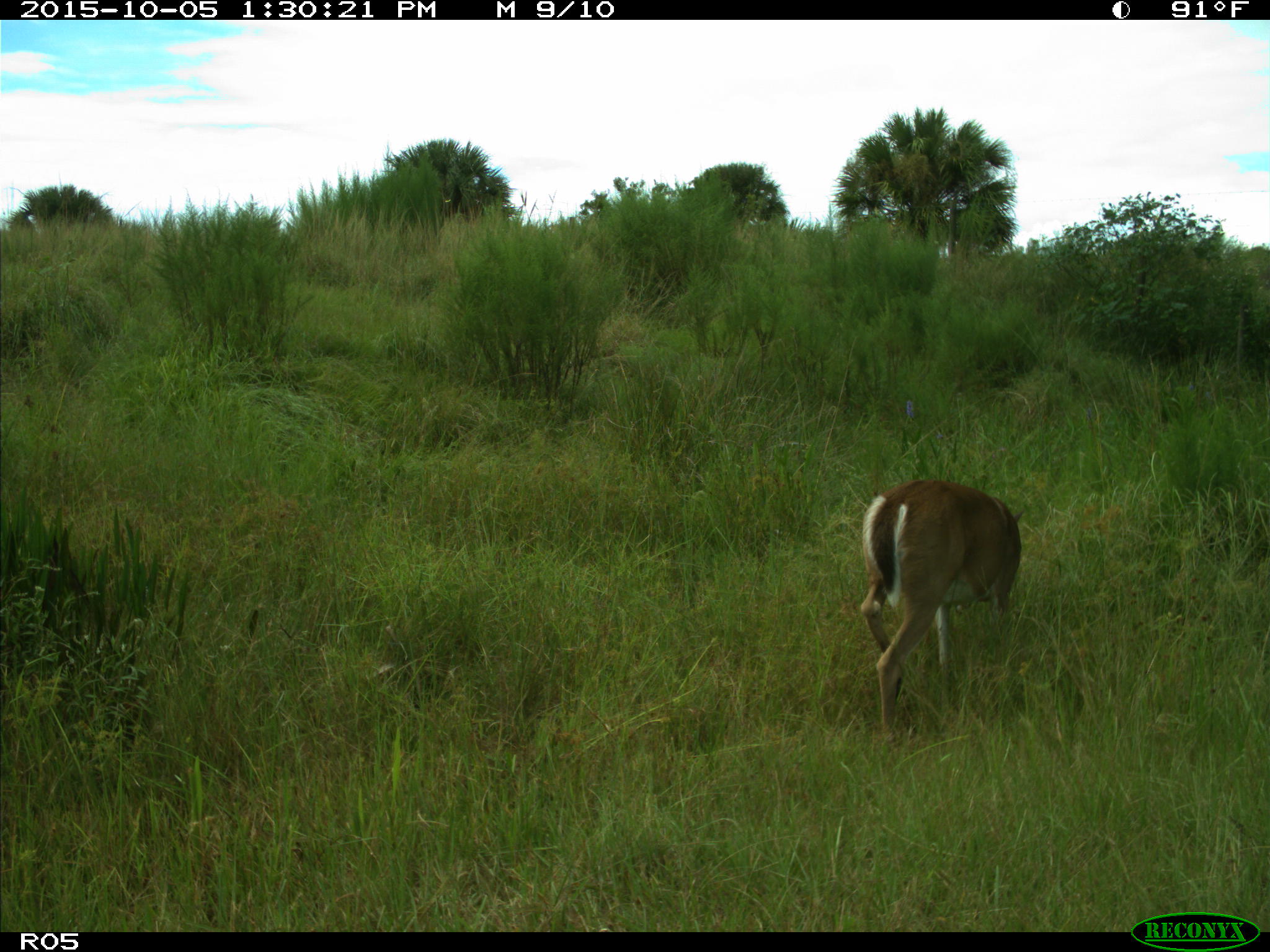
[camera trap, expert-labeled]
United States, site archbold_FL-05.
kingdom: Animalia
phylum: Chordata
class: Mammalia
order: Artiodactyla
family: Cervidae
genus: Odocoileus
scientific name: Odocoileus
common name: deer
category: unidentified deer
Unidentified deer (deer) (Odocoileus).